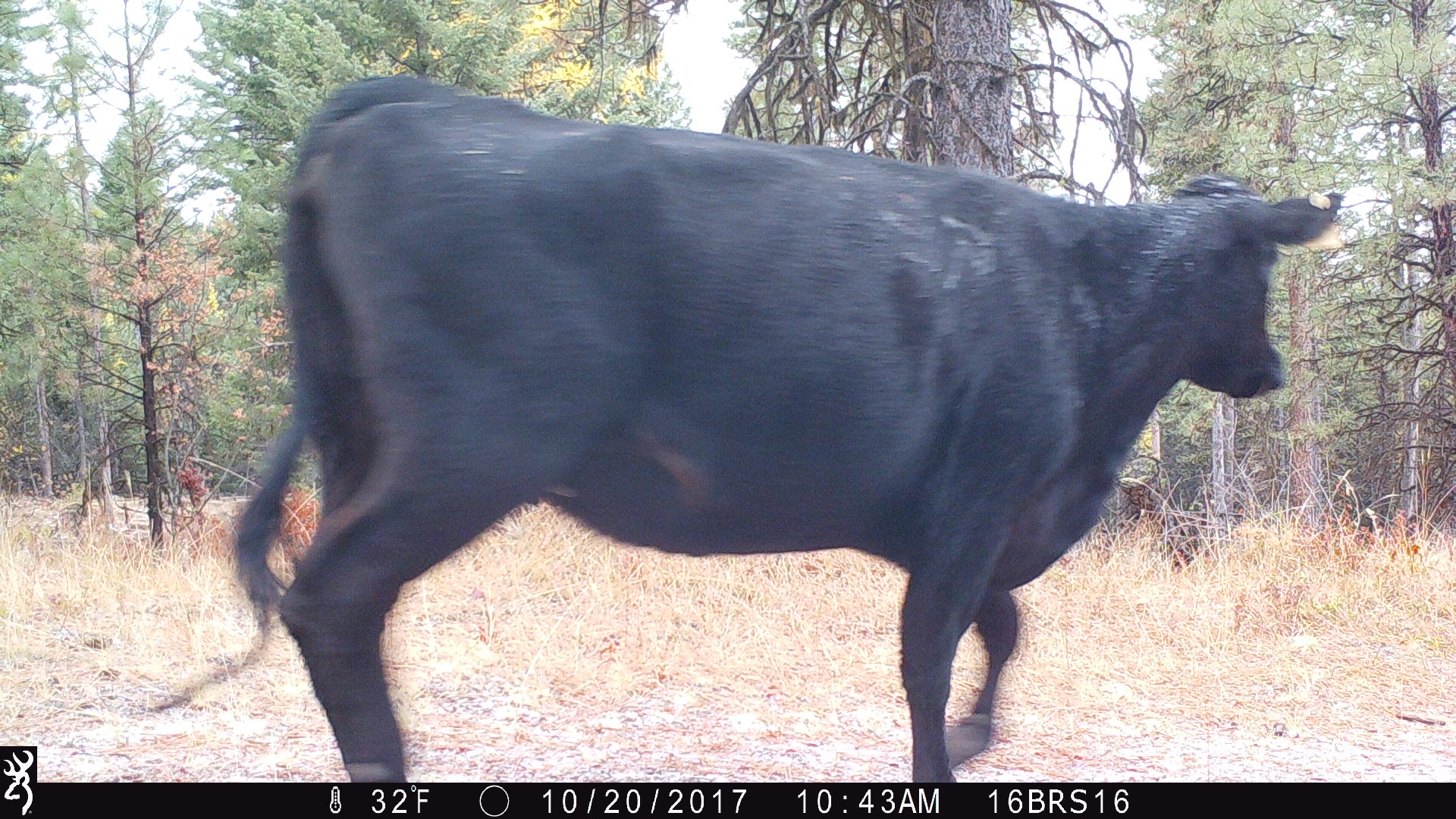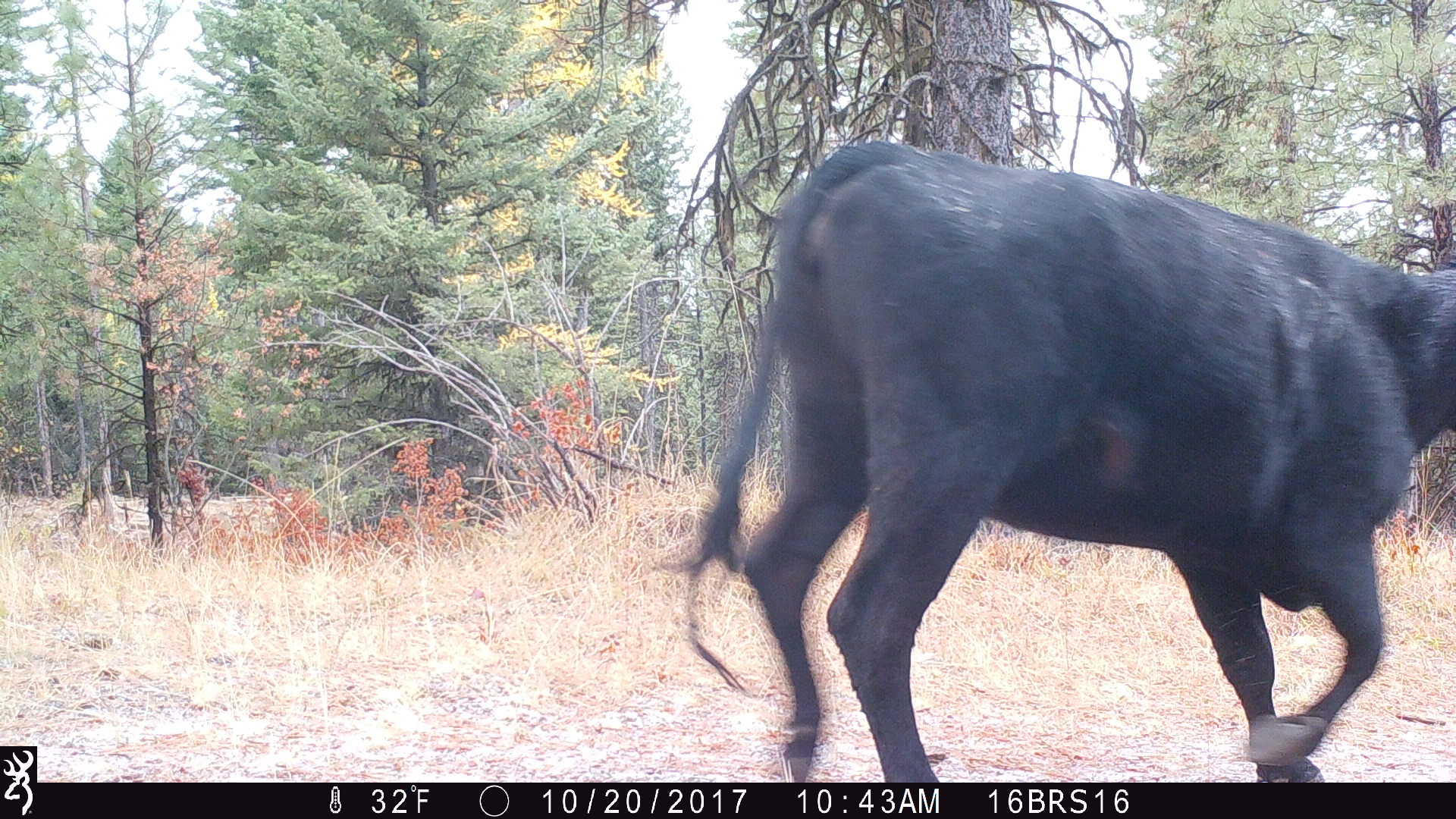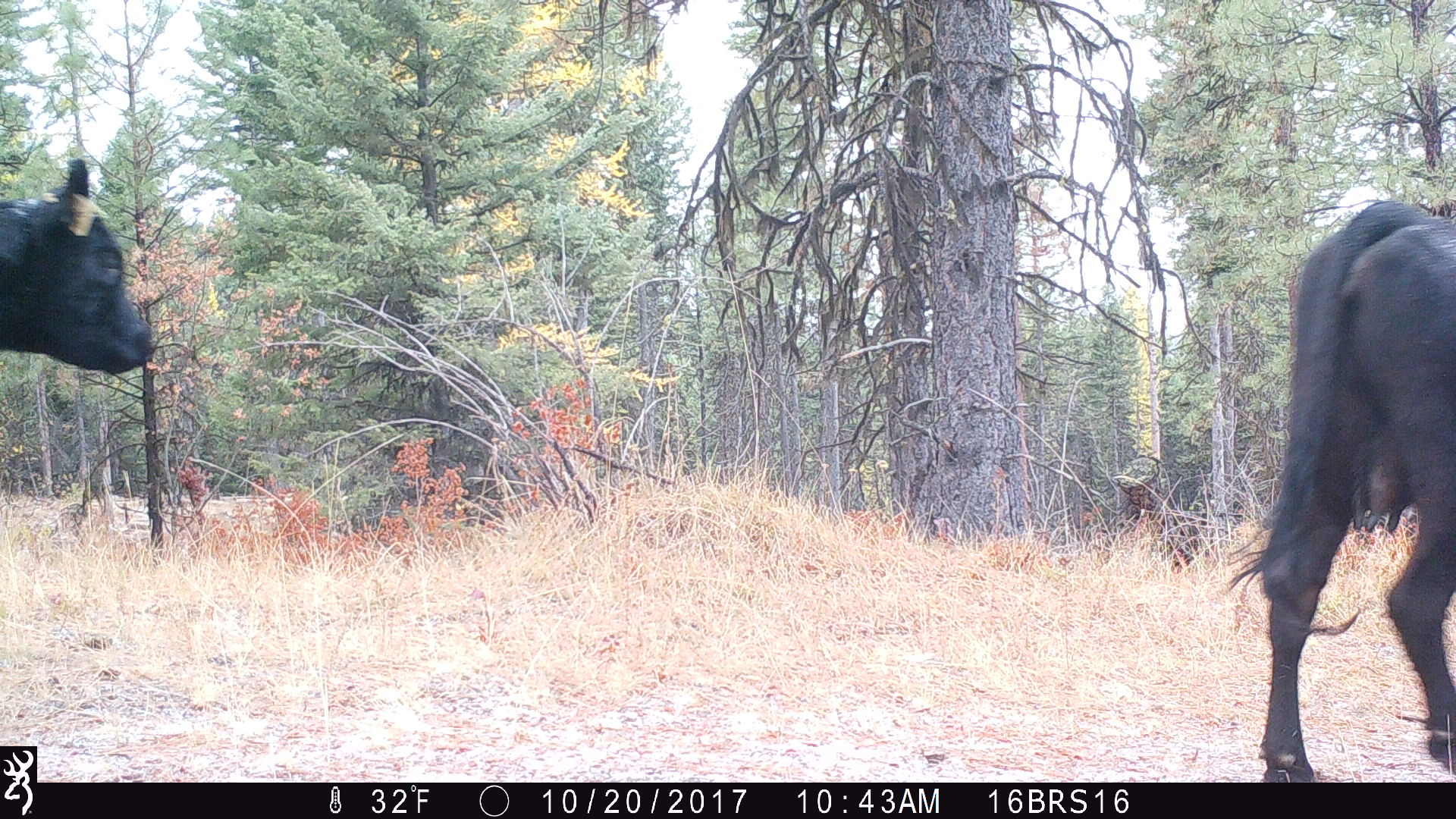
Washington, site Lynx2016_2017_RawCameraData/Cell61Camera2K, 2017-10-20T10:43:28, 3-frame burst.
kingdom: Animalia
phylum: Chordata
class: Mammalia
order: Artiodactyla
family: Bovidae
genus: Bos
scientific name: Bos taurus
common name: domestic cattle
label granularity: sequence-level